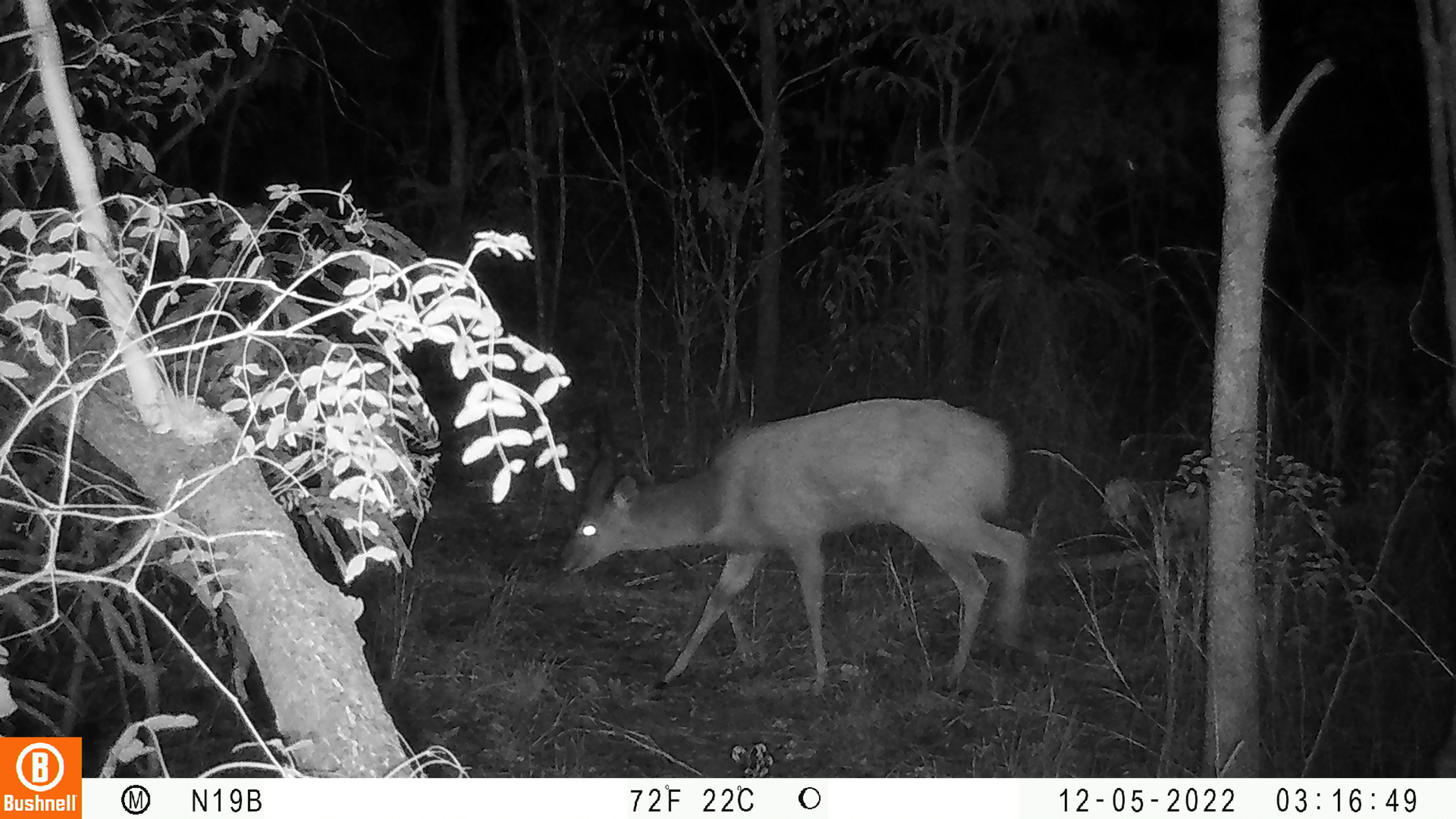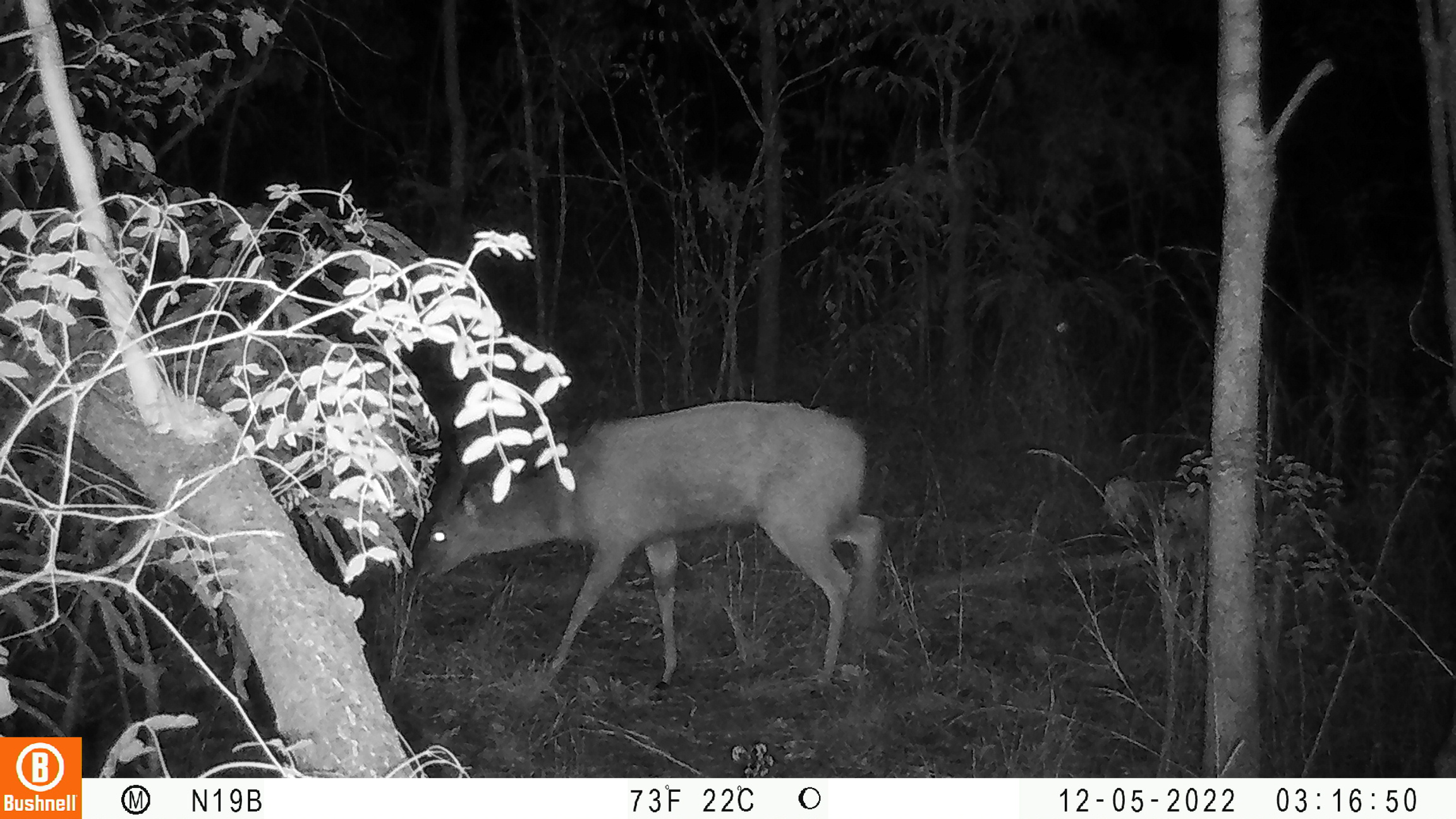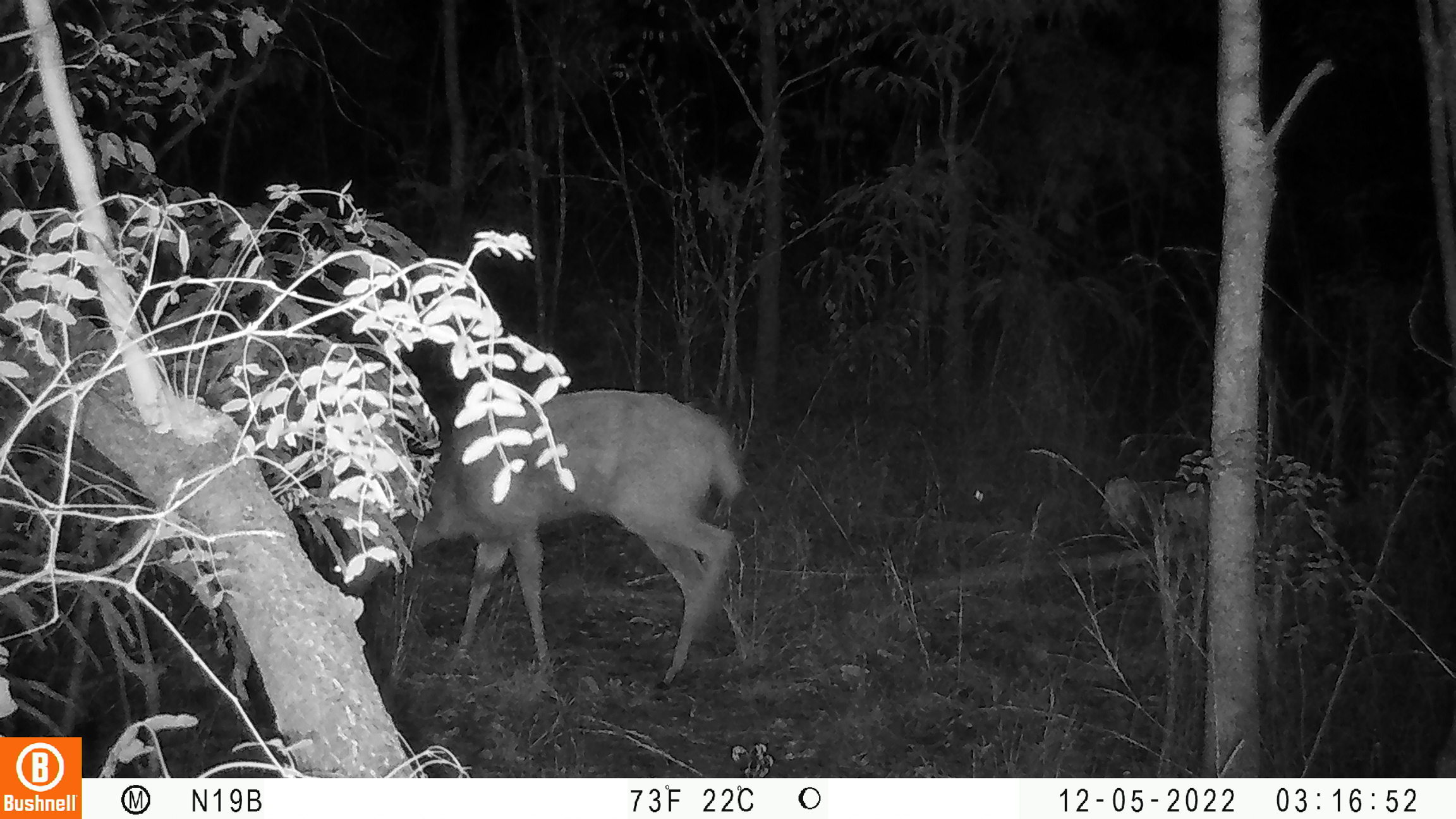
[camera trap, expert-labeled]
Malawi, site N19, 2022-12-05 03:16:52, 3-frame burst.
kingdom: Animalia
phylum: Chordata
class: Mammalia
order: Artiodactyla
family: Bovidae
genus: Tragelaphus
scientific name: Tragelaphus sylvaticus sylvaticus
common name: cape bushbuck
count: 1